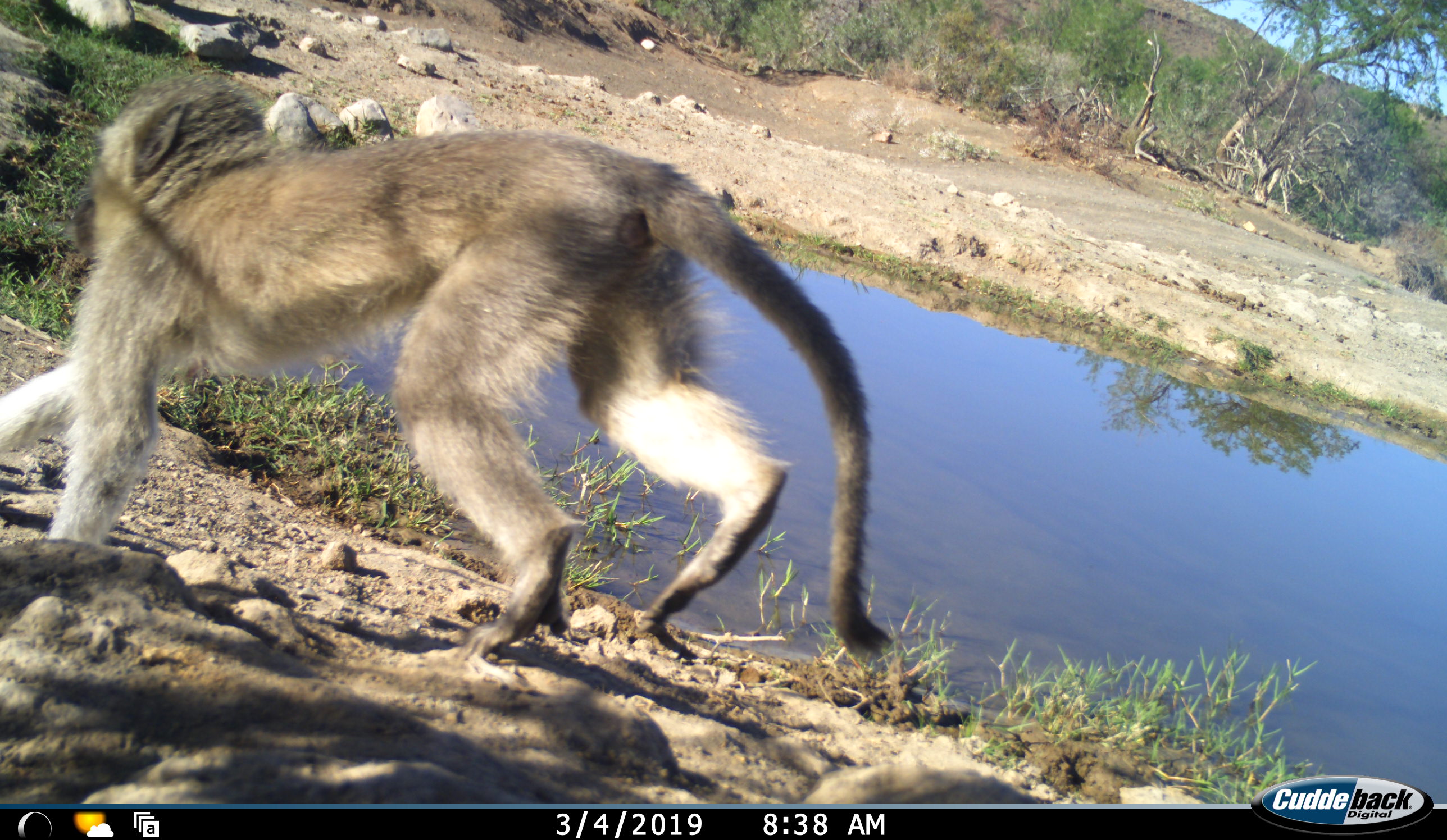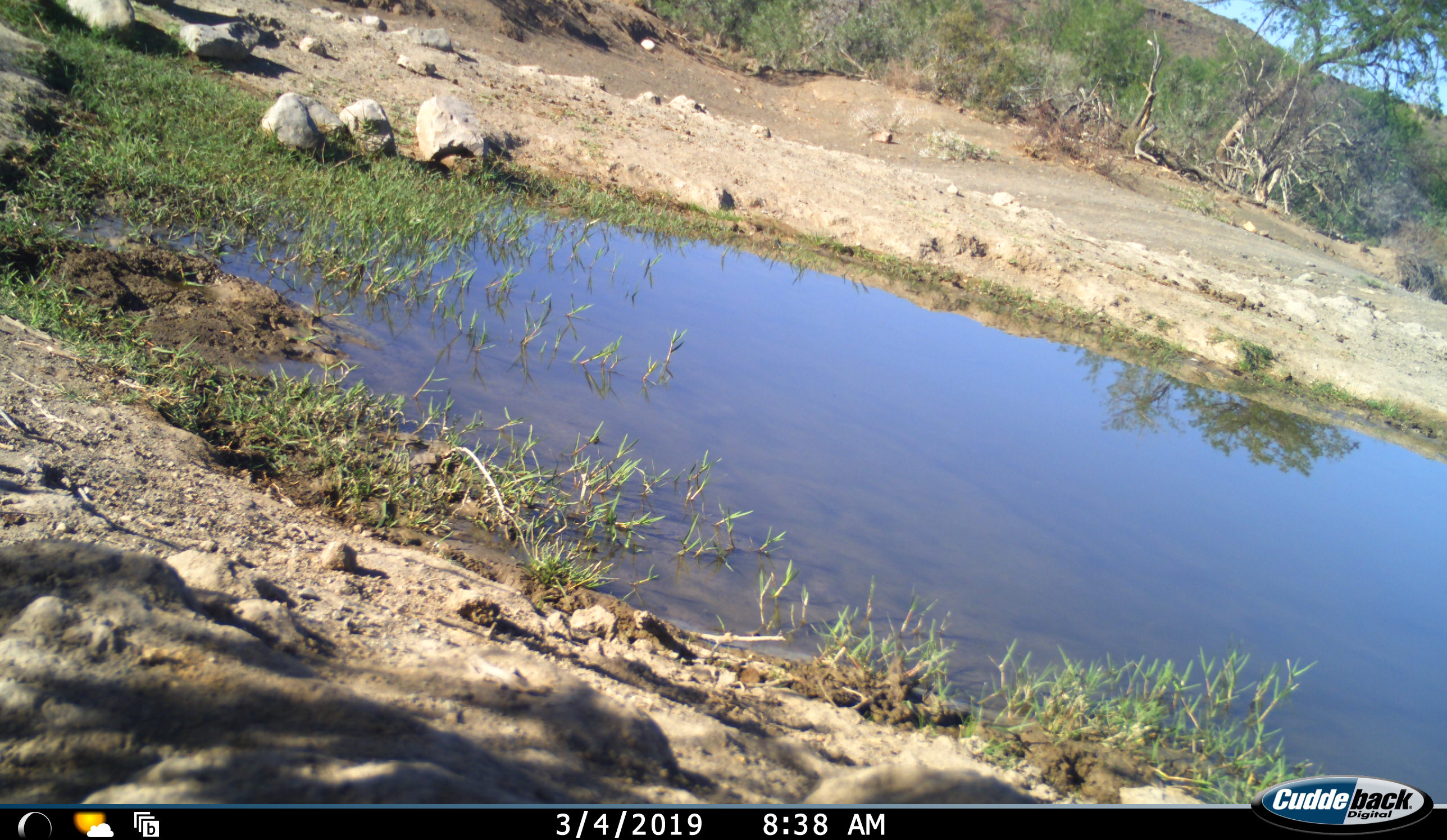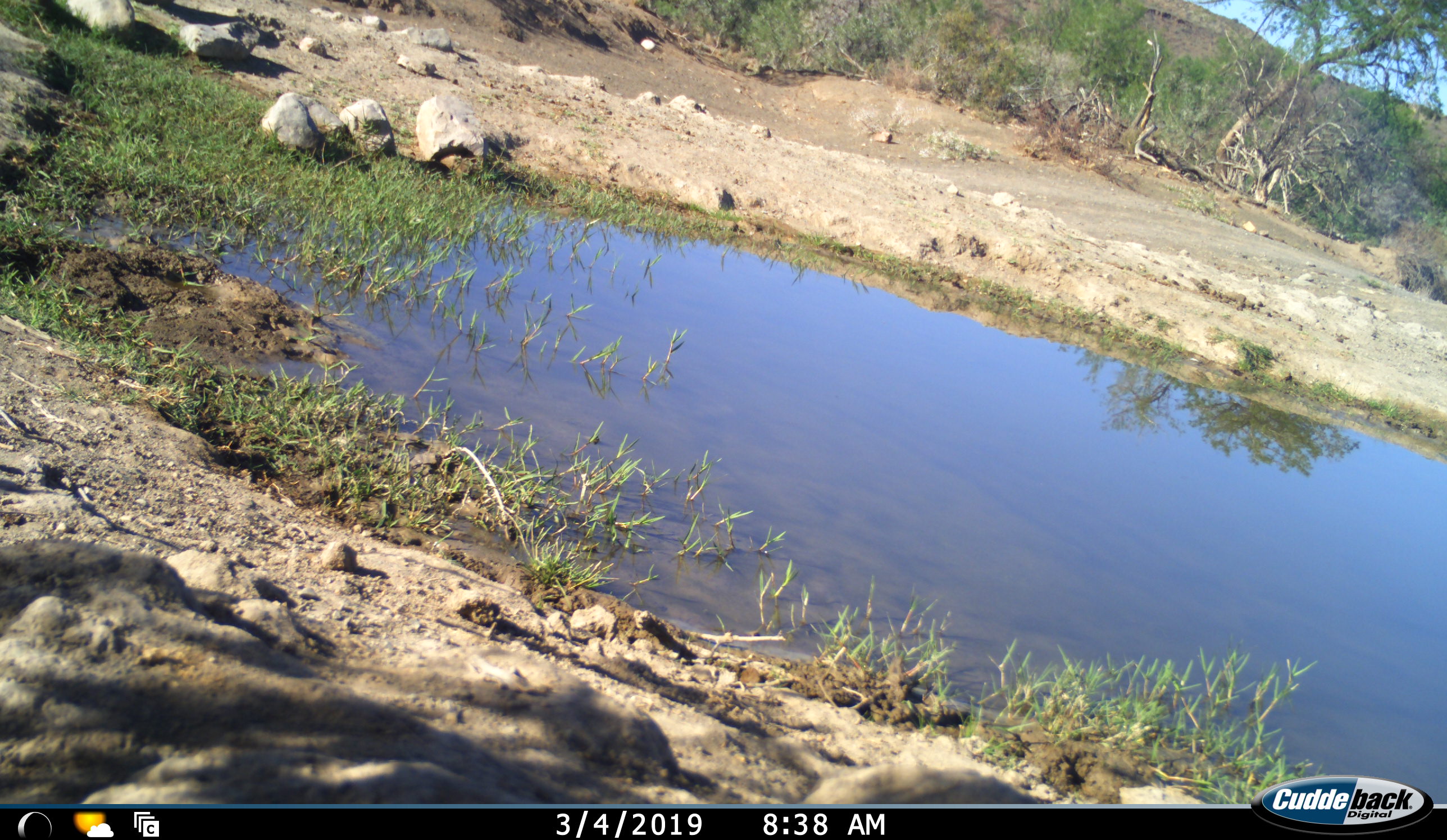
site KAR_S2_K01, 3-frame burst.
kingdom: Animalia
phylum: Chordata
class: Mammalia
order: Primates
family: Cercopithecidae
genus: Chlorocebus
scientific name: Chlorocebus pygerythrus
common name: vervet monkey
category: monkeyvervet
Monkeyvervet (vervet monkey) (Chlorocebus pygerythrus), count 1. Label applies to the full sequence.